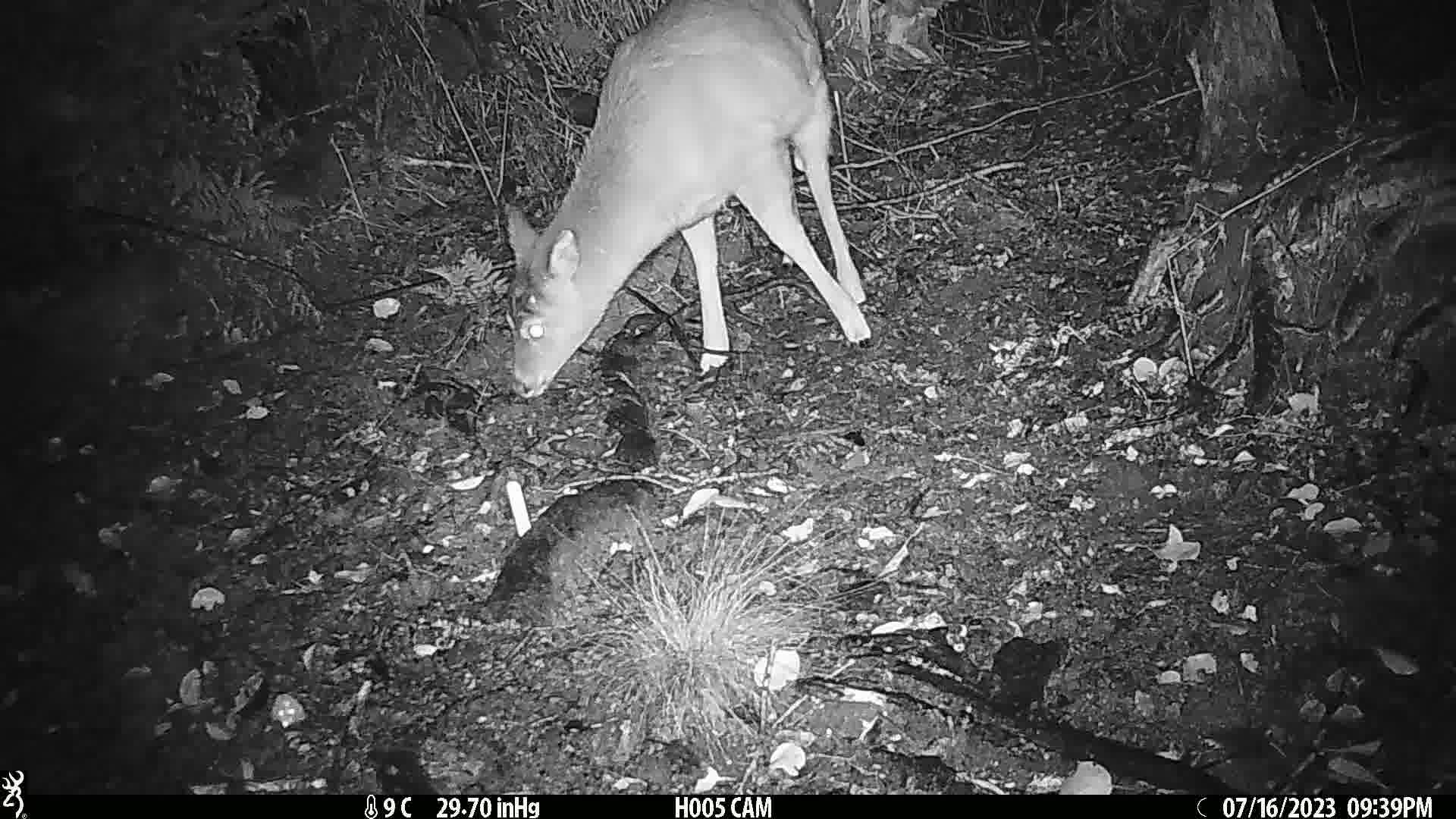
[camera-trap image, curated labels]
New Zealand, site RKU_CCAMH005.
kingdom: Animalia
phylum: Chordata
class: Mammalia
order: Artiodactyla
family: Cervidae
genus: Odocoileus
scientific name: Odocoileus virginianus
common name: white-tailed deer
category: white tailed deer